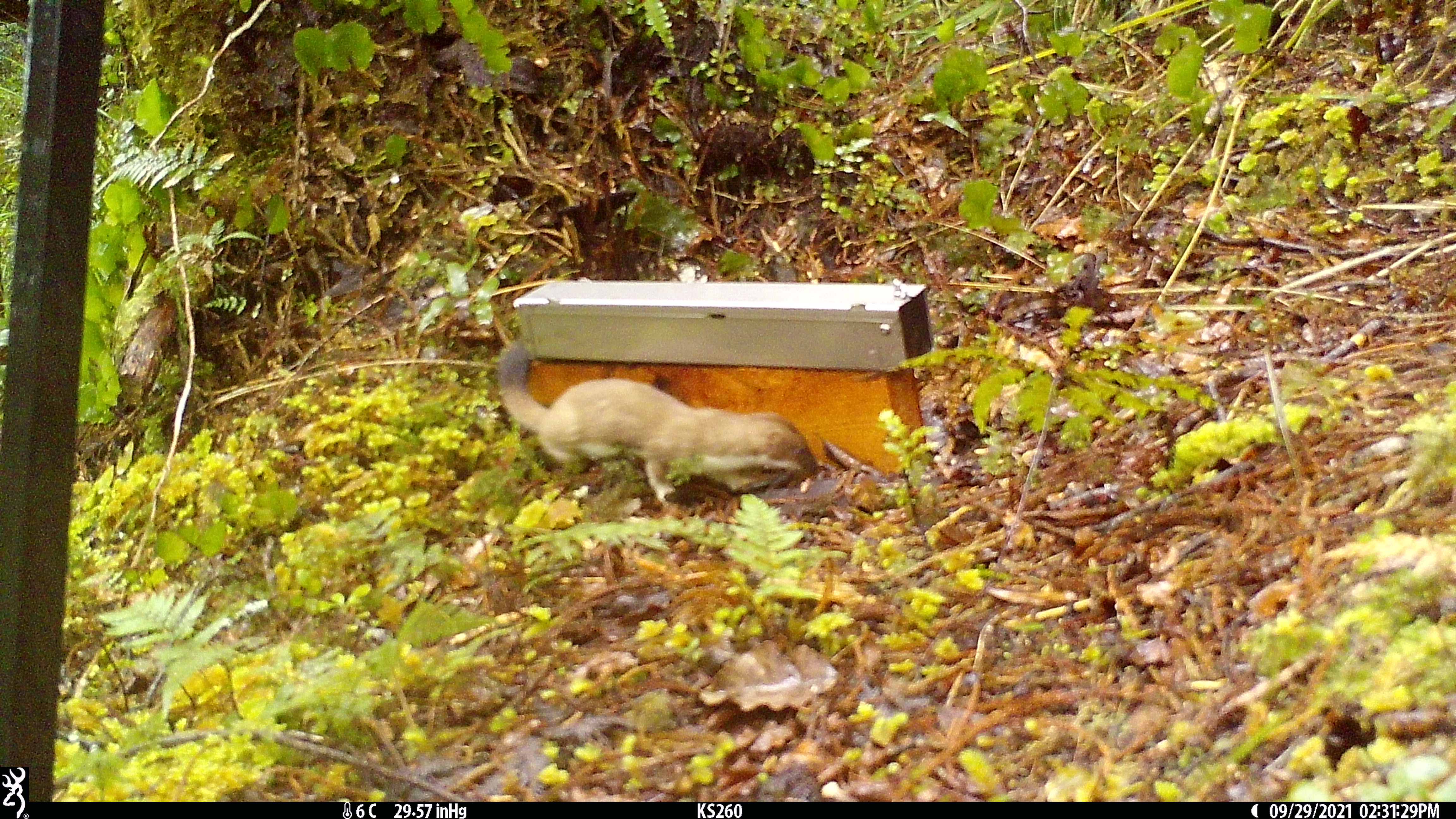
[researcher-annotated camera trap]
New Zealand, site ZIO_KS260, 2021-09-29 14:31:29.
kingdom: Animalia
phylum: Chordata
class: Mammalia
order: Carnivora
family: Mustelidae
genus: Mustela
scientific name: Mustela erminea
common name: stoat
Stoat (Mustela erminea).